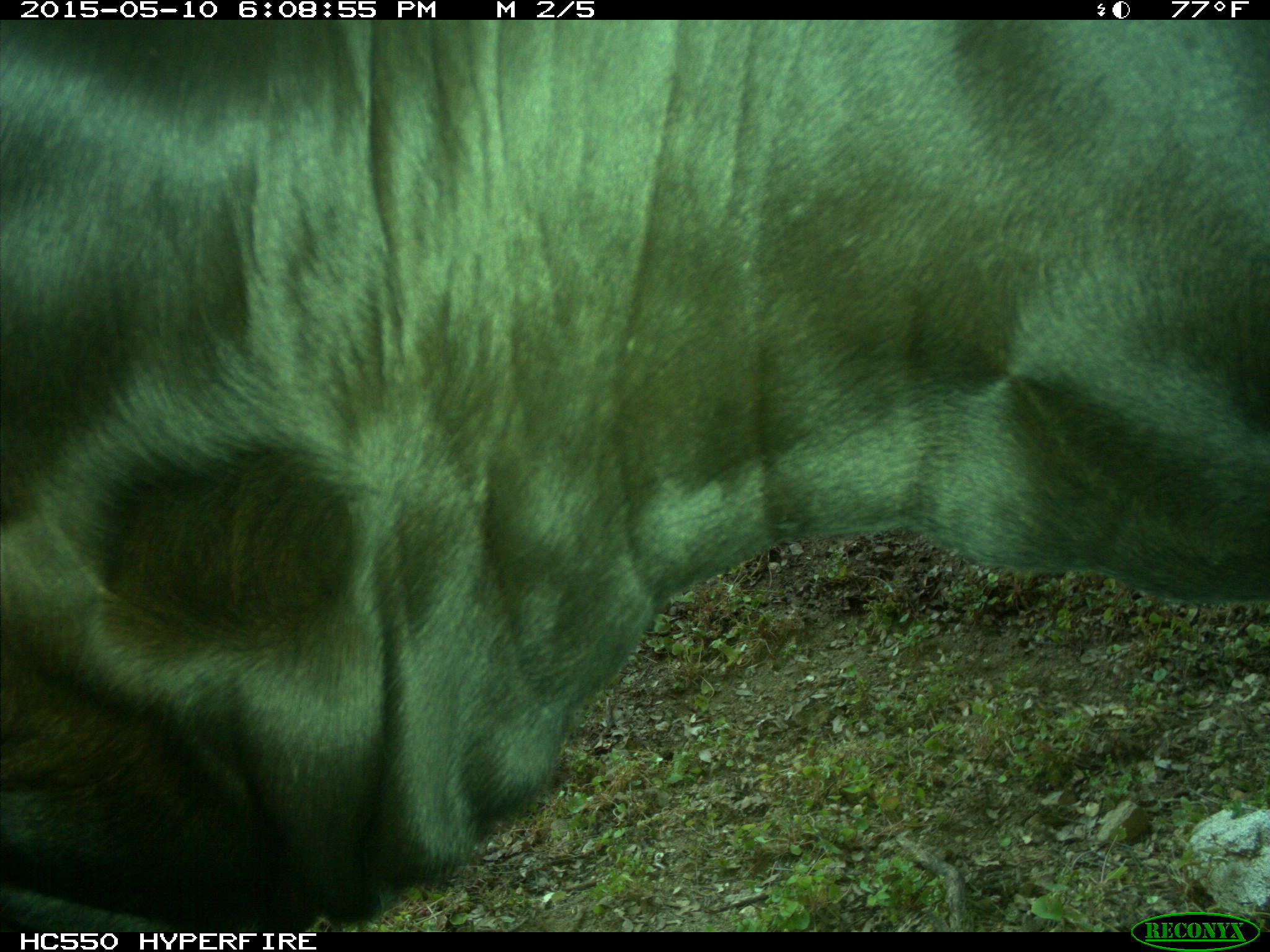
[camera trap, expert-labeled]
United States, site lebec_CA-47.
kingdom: Animalia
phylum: Chordata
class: Mammalia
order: Artiodactyla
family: Bovidae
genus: Bos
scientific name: Bos taurus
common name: domestic cow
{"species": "Bos taurus (domestic cow)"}